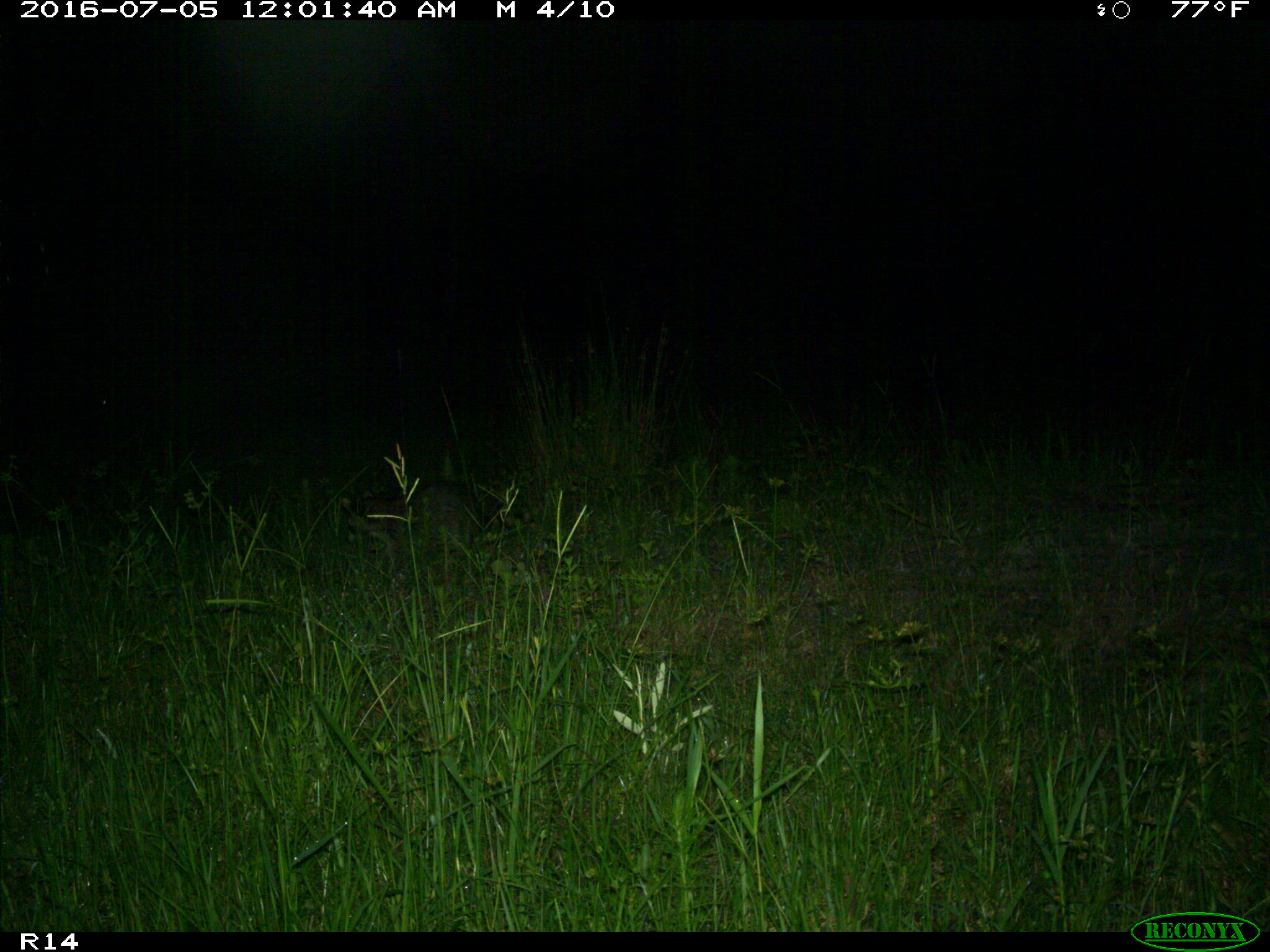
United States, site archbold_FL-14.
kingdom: Animalia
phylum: Chordata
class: Mammalia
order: Carnivora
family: Procyonidae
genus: Procyon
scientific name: Procyon lotor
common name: common raccoon